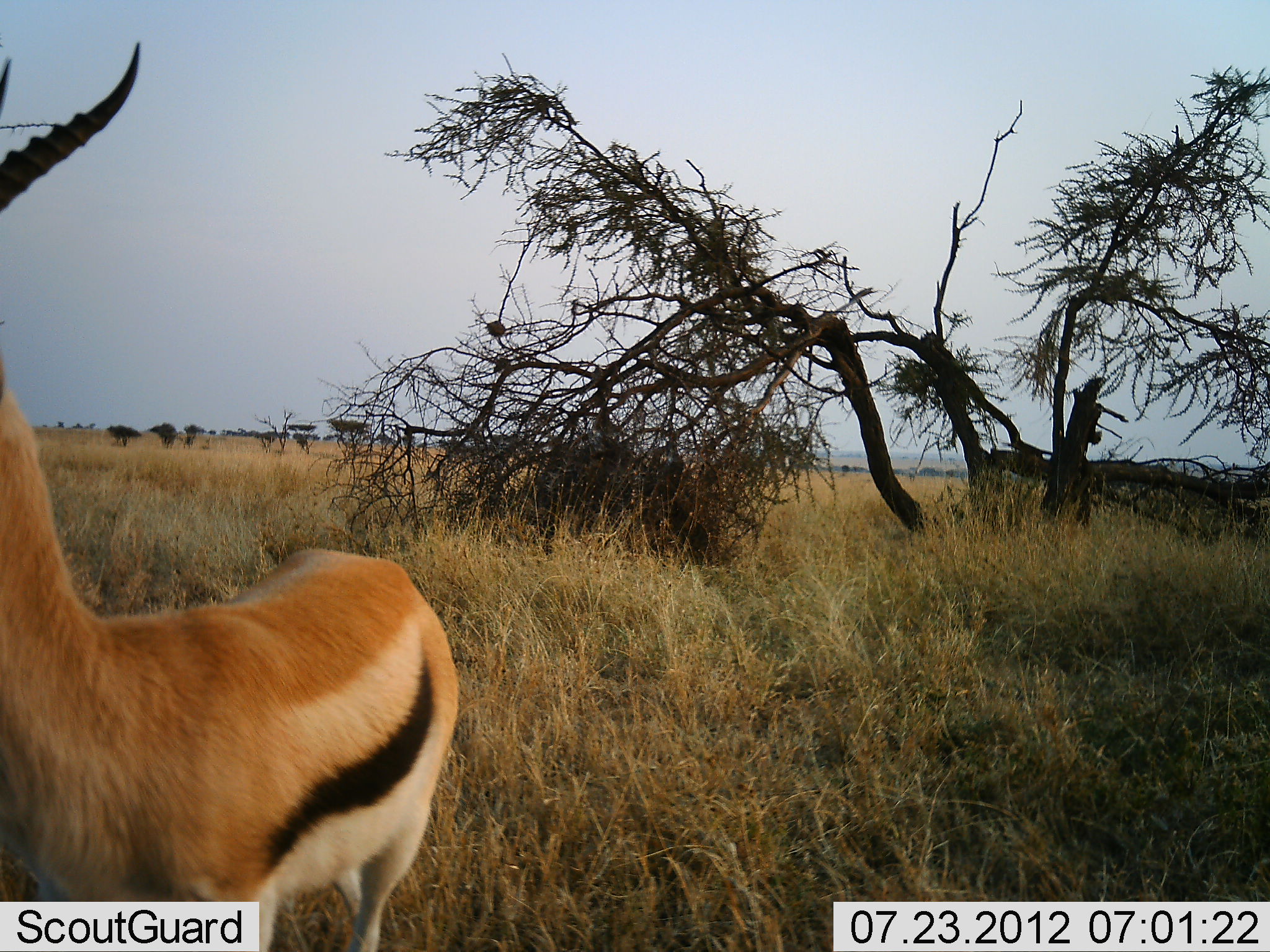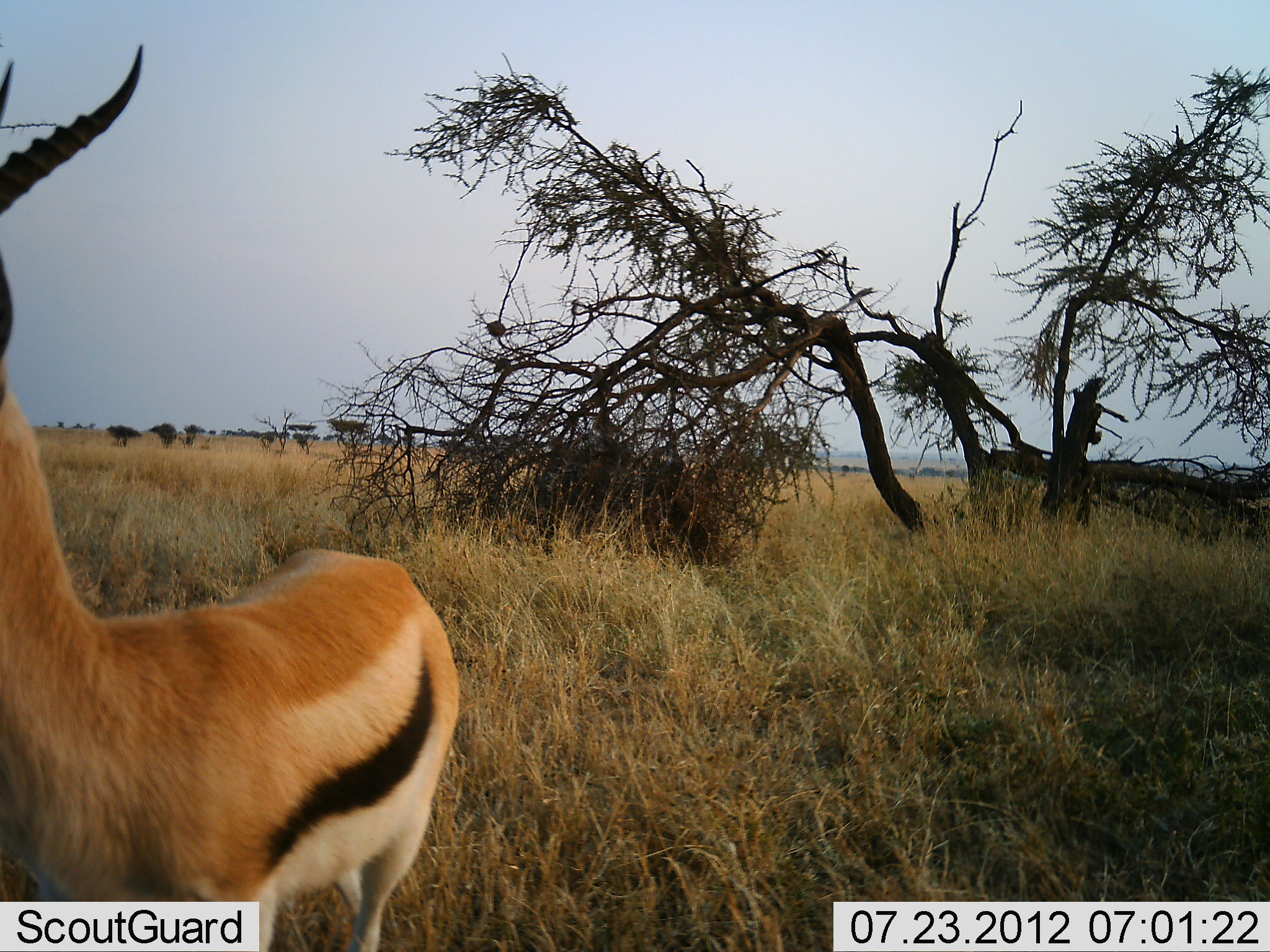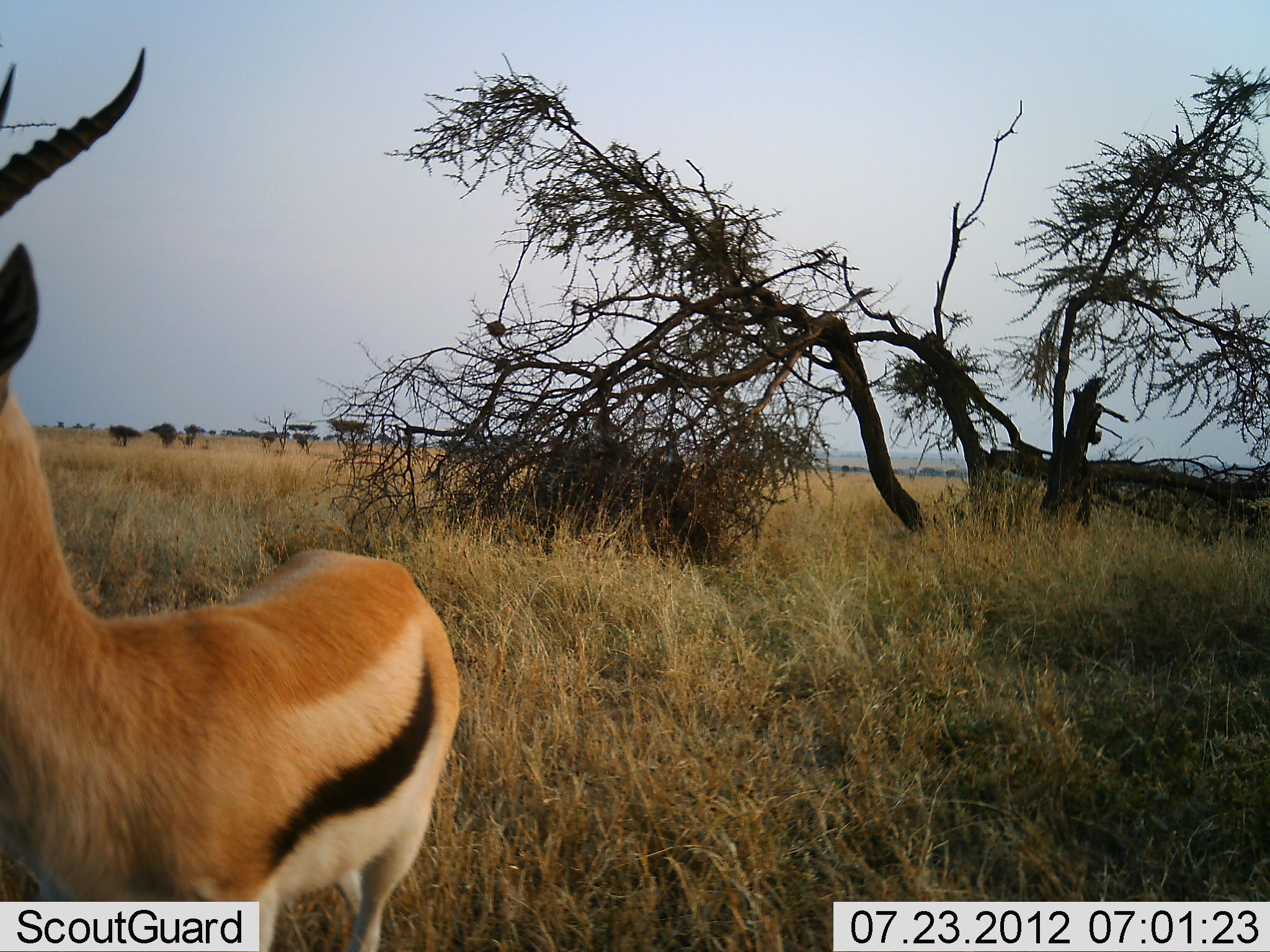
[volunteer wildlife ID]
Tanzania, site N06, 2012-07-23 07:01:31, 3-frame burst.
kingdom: Animalia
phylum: Chordata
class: Mammalia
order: Artiodactyla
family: Bovidae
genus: Eudorcas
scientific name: Eudorcas thomsonii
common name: thomson's gazelle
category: gazellethomsons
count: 1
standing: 100%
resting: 10%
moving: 0%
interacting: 0%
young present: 0%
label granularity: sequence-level